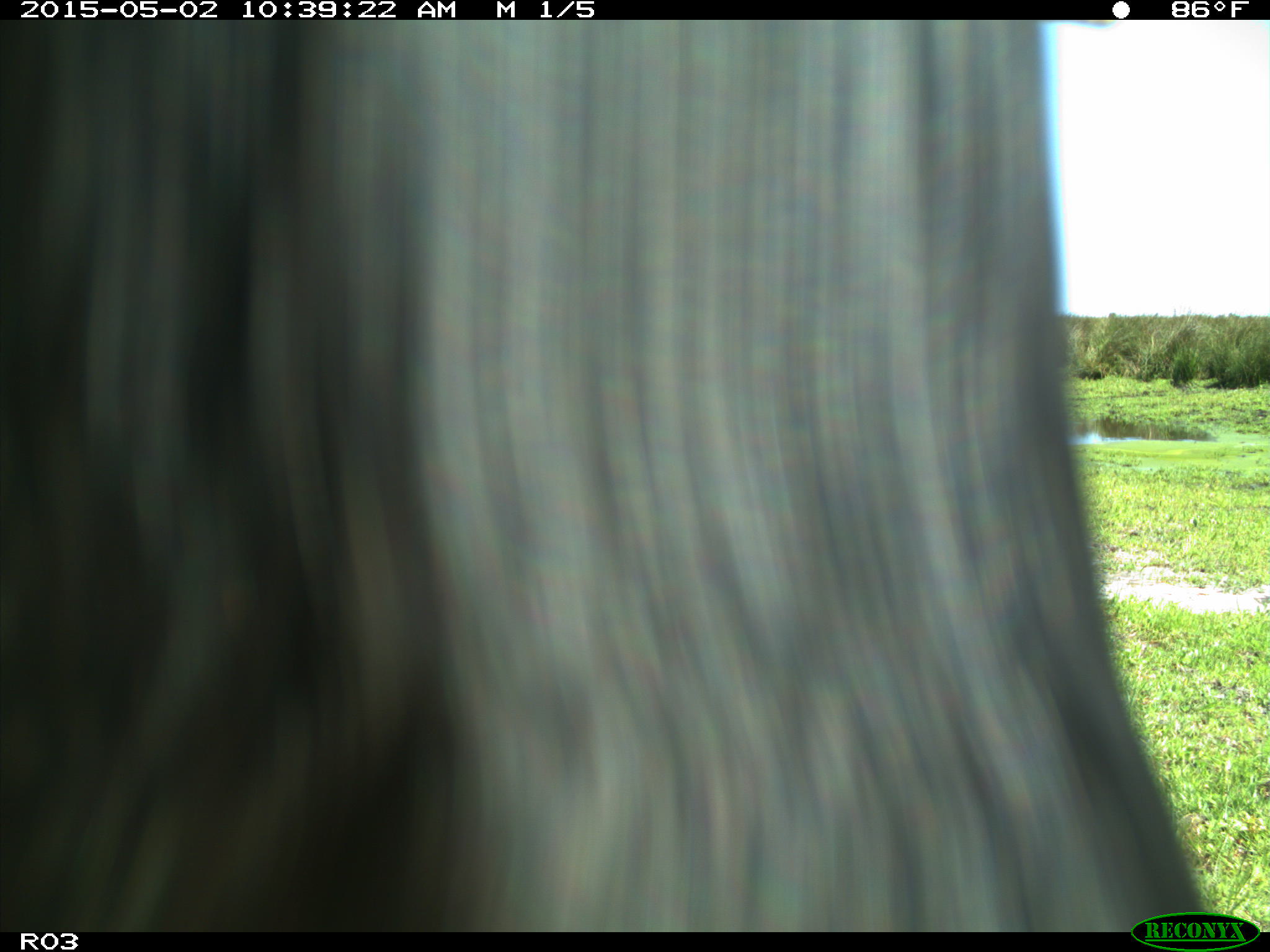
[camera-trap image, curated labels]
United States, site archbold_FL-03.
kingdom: Animalia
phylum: Chordata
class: Mammalia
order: Artiodactyla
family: Bovidae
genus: Bos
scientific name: Bos taurus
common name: domestic cow